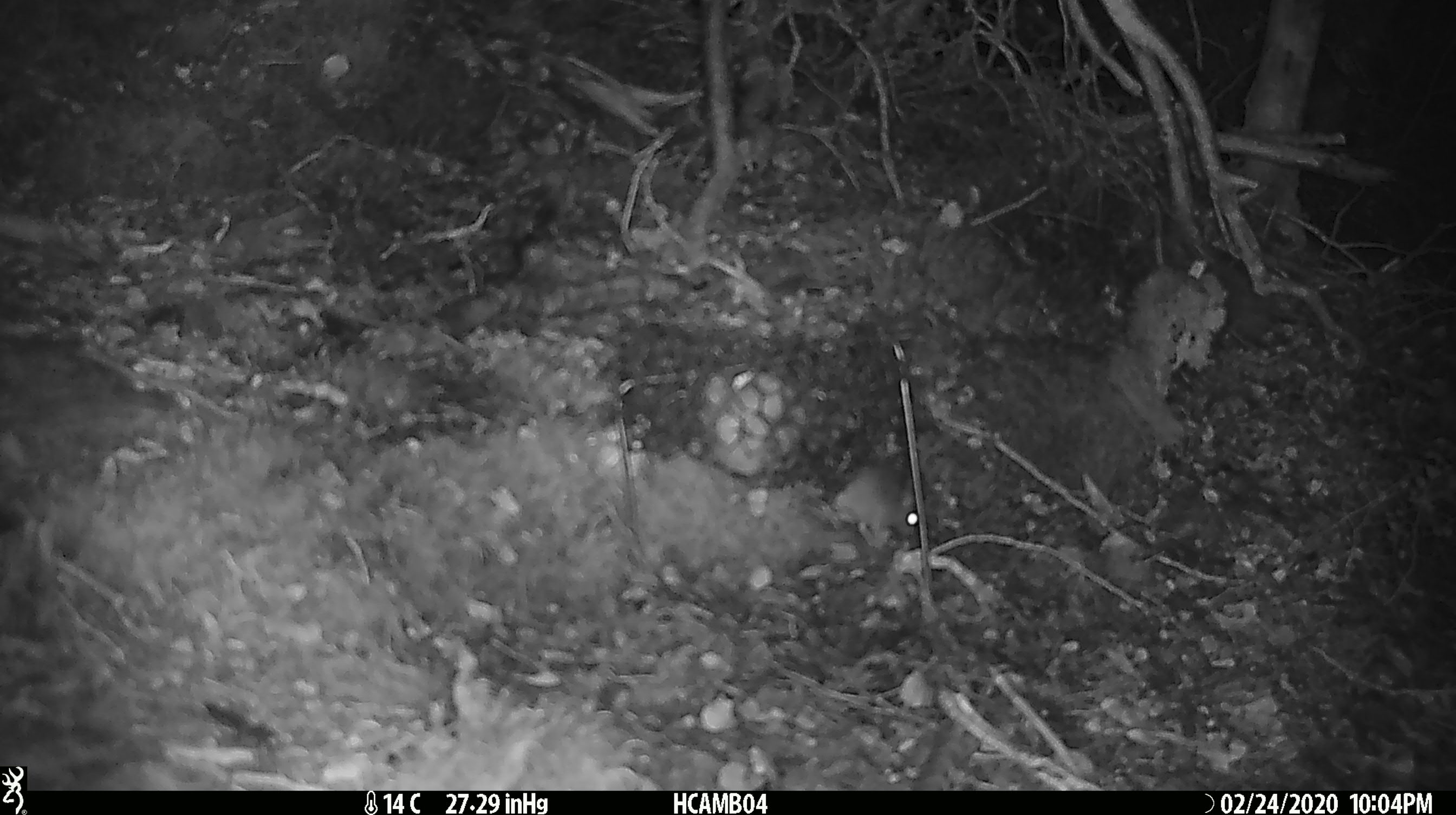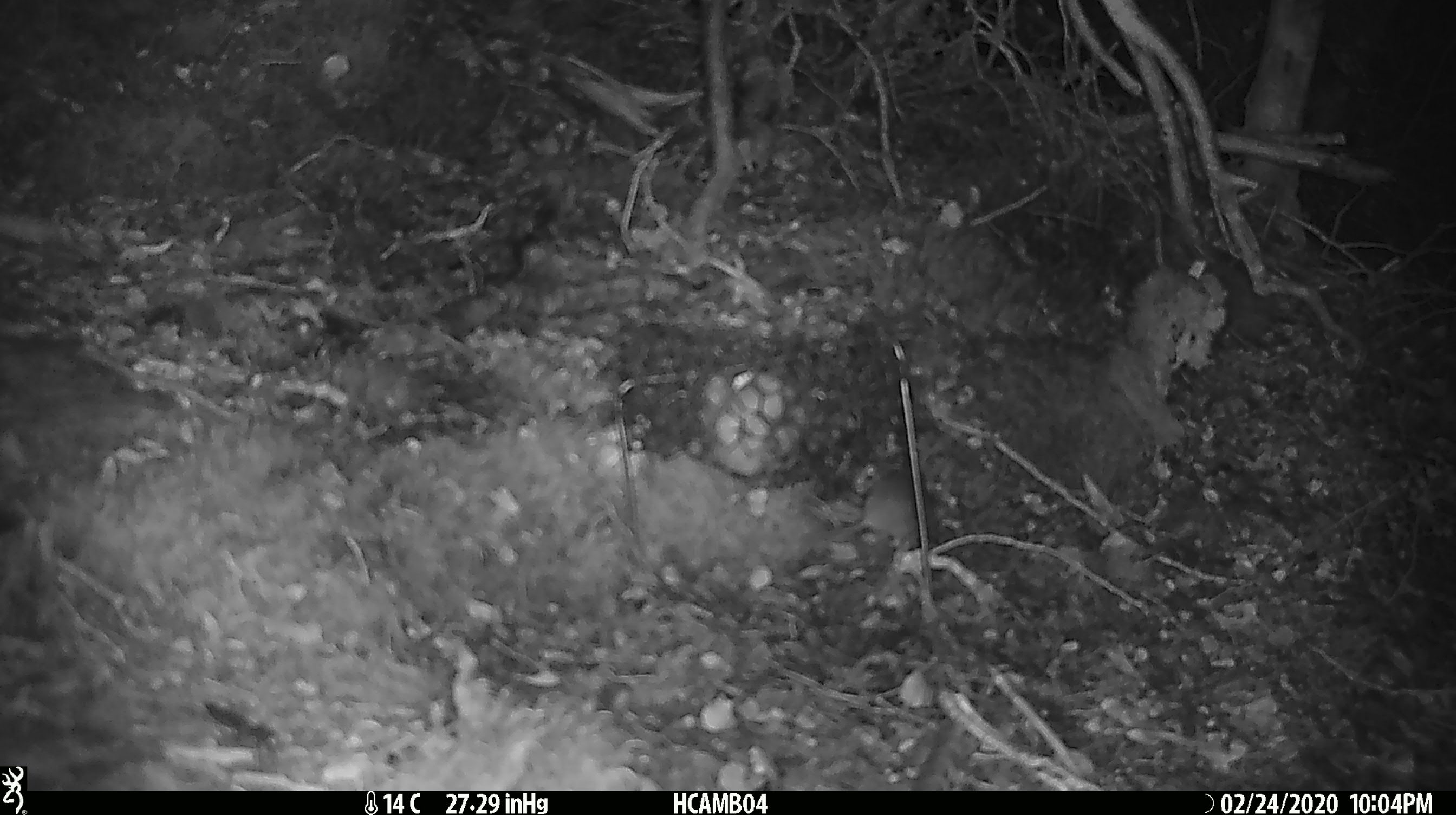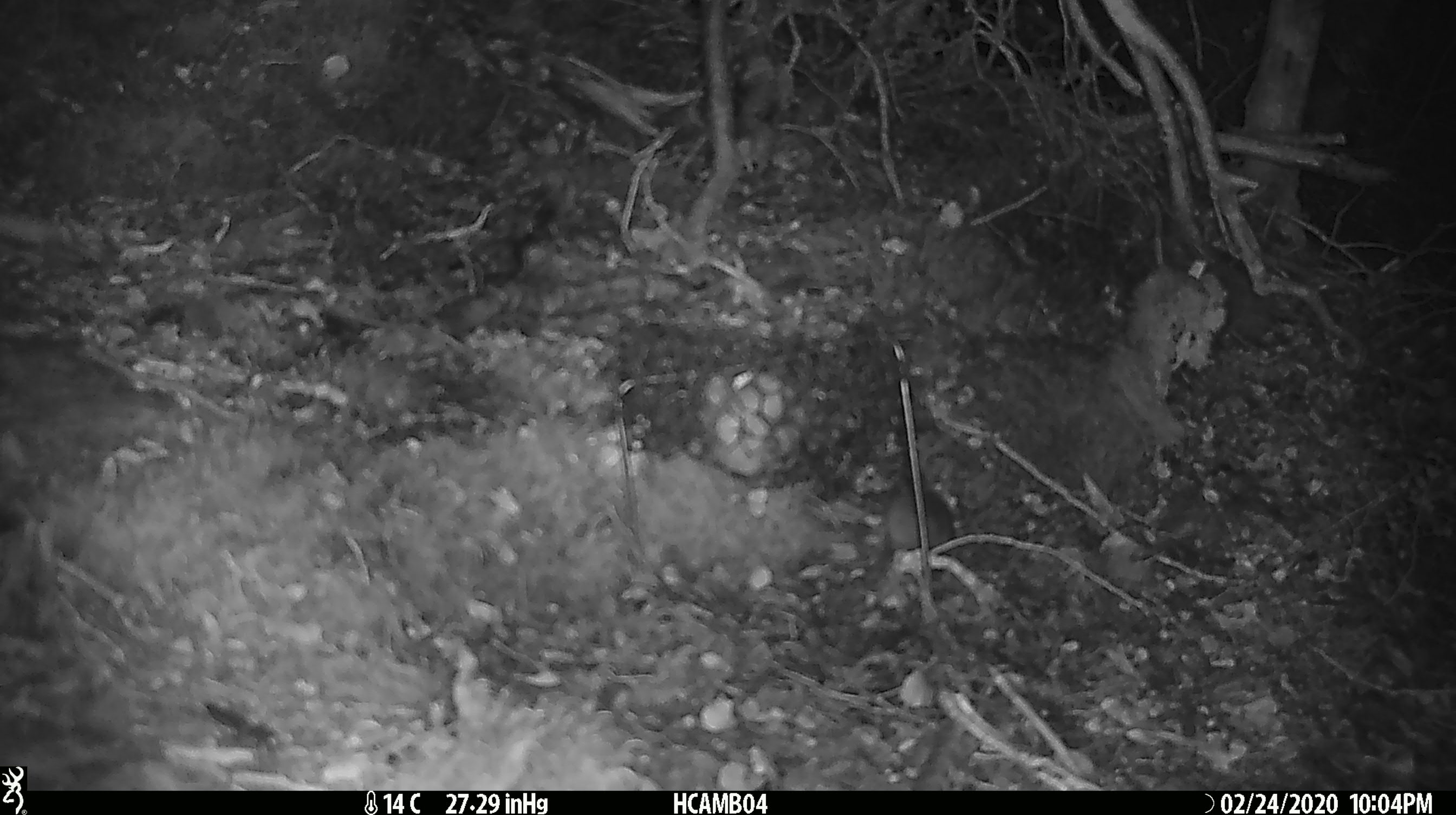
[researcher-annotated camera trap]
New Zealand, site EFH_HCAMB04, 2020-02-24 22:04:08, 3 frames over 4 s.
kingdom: Animalia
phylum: Chordata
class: Mammalia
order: Rodentia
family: Muridae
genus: Mus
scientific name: Mus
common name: mouse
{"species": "mouse (Mus)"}